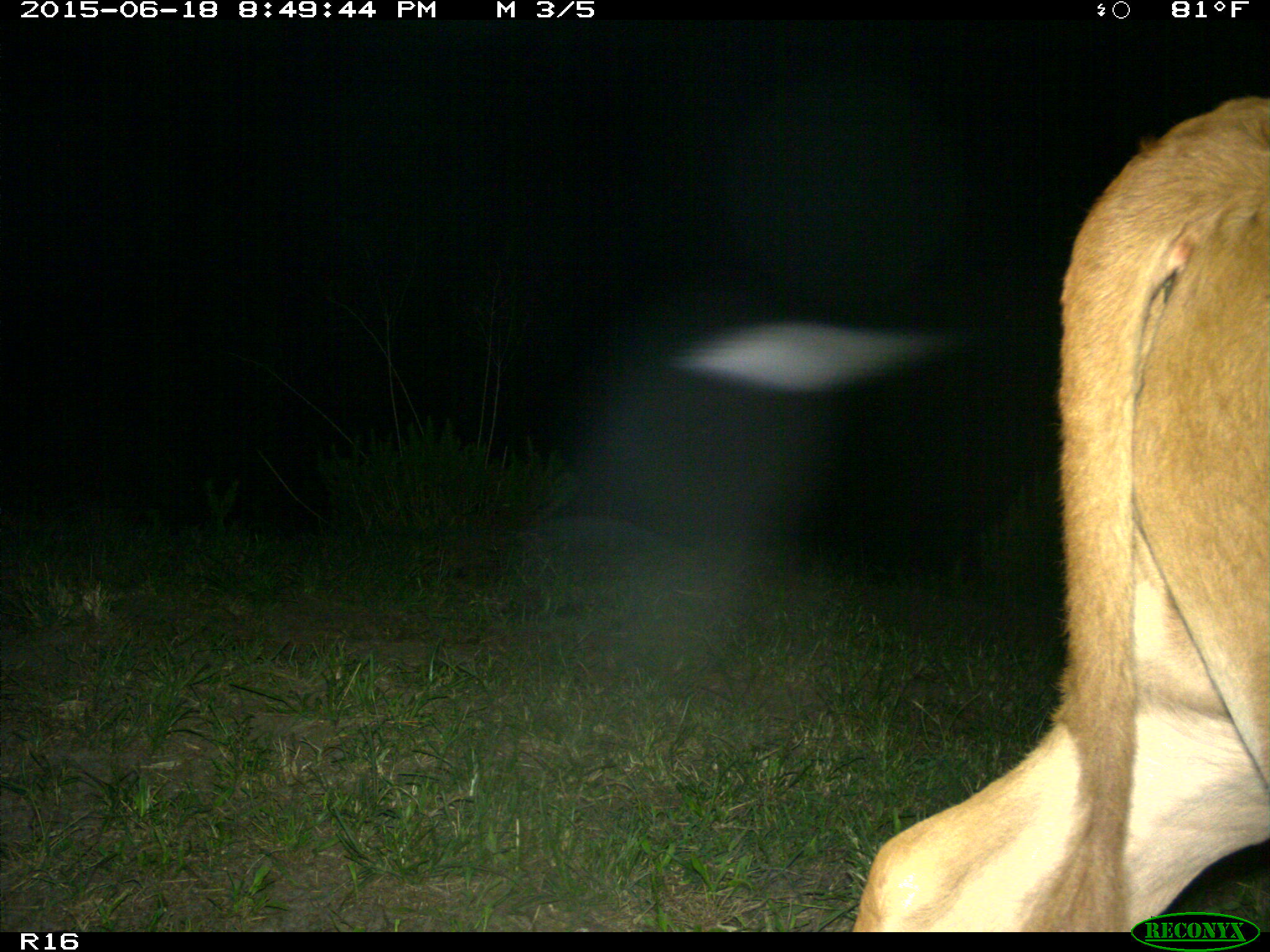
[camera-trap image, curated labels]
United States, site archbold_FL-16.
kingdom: Animalia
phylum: Chordata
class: Mammalia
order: Artiodactyla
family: Bovidae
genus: Bos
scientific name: Bos taurus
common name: domestic cow